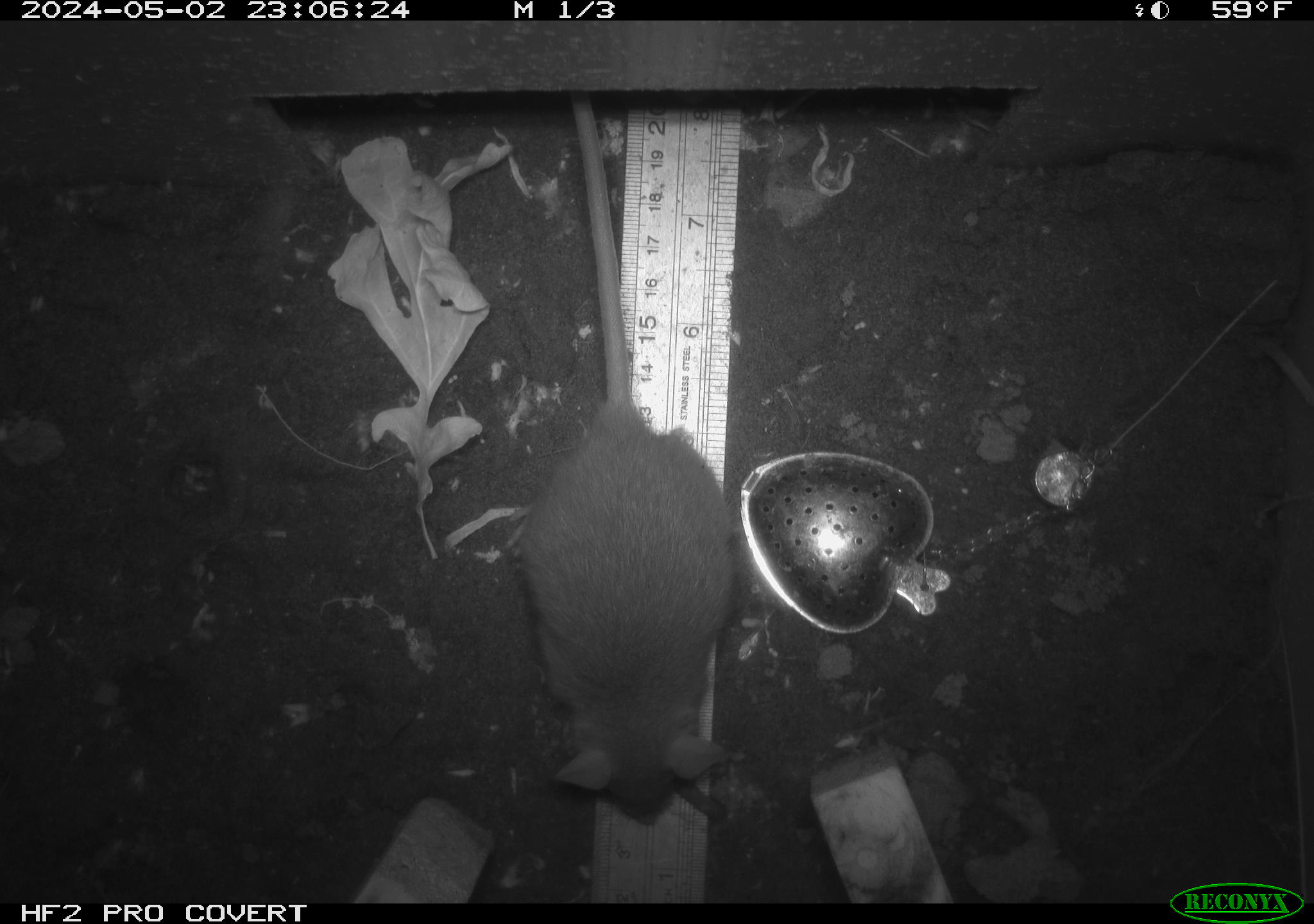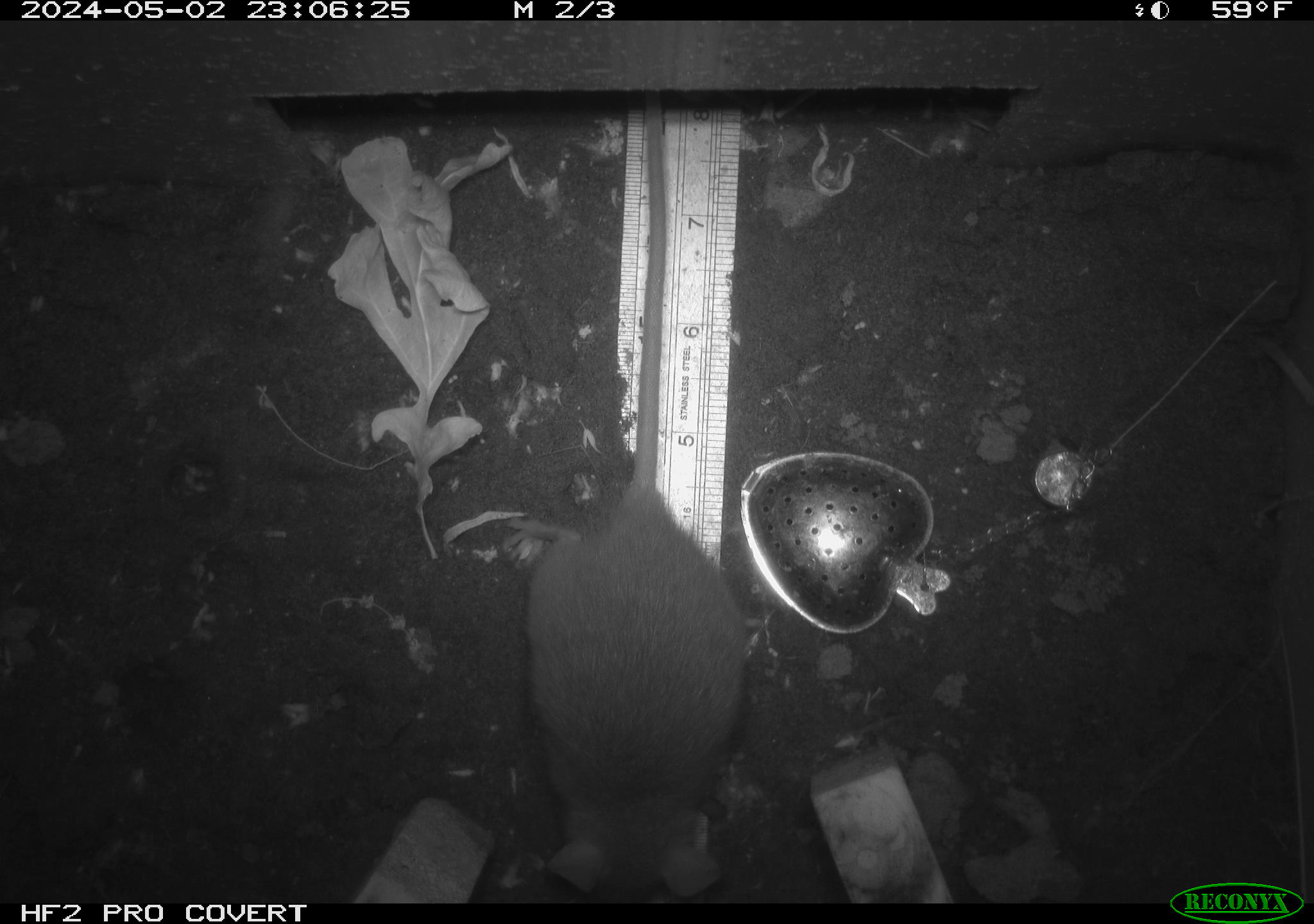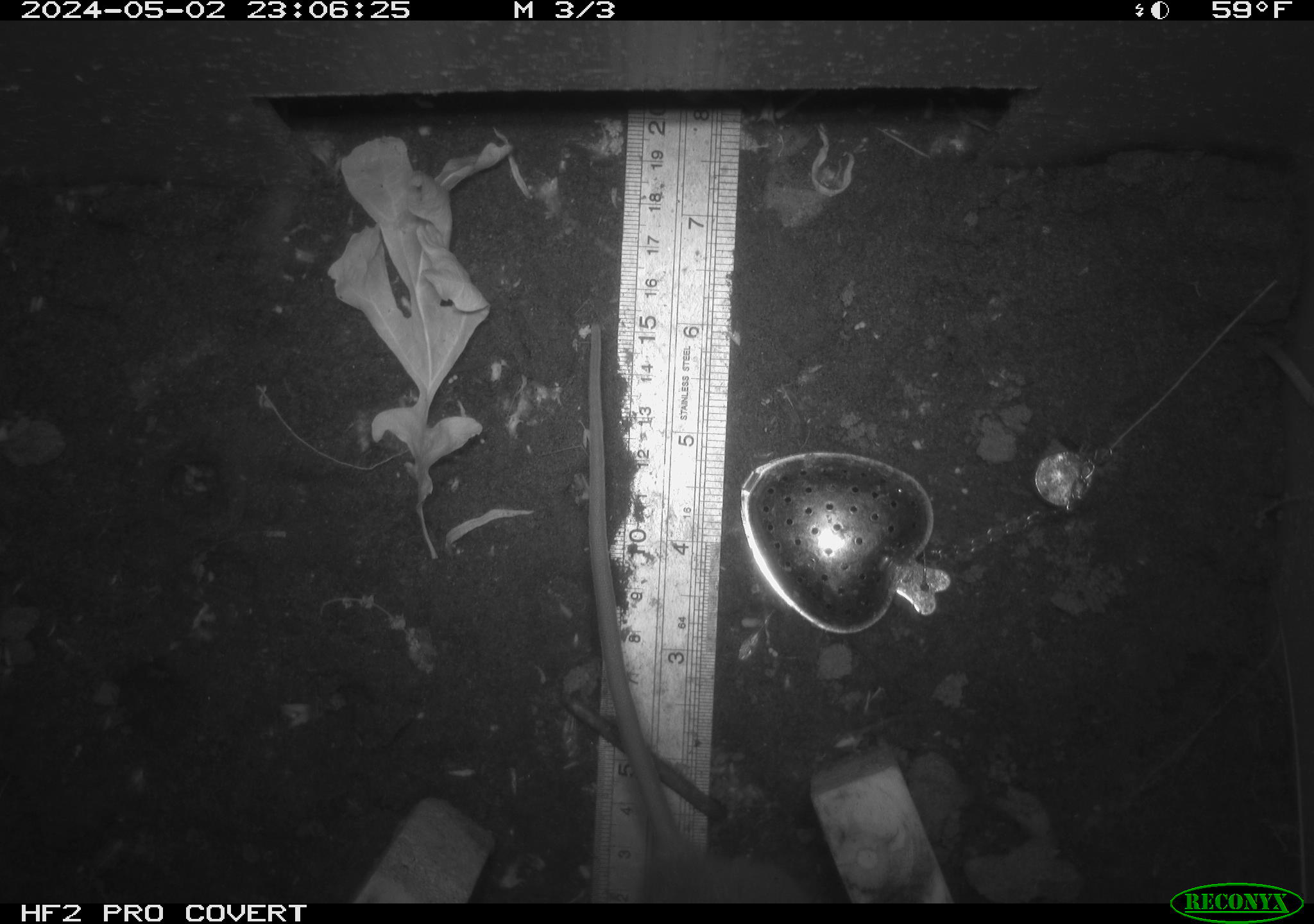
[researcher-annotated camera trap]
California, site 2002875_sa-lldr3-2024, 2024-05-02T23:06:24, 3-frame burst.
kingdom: Animalia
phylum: Chordata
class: Mammalia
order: Rodentia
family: Muridae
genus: Rattus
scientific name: Rattus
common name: rat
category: rattus species